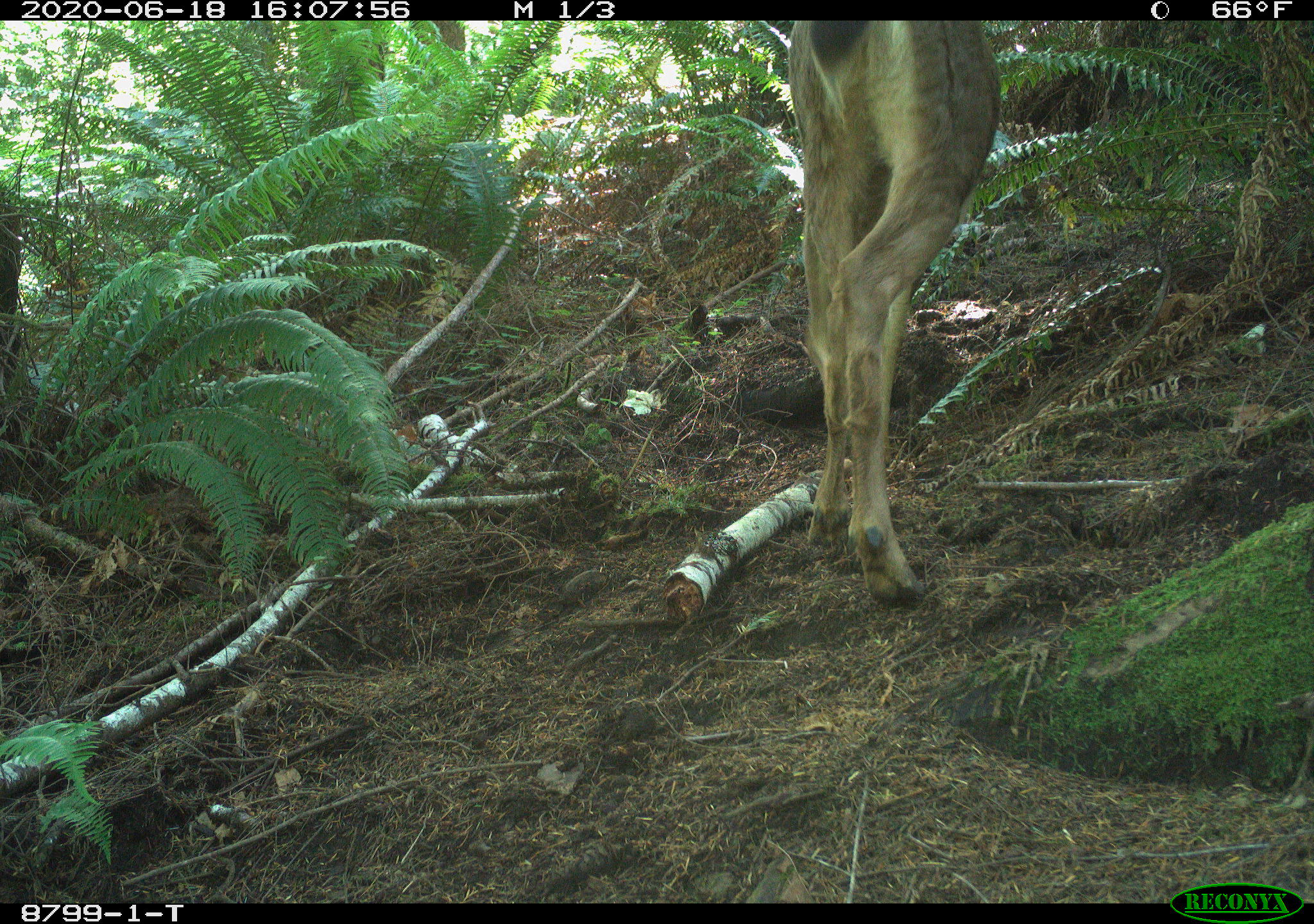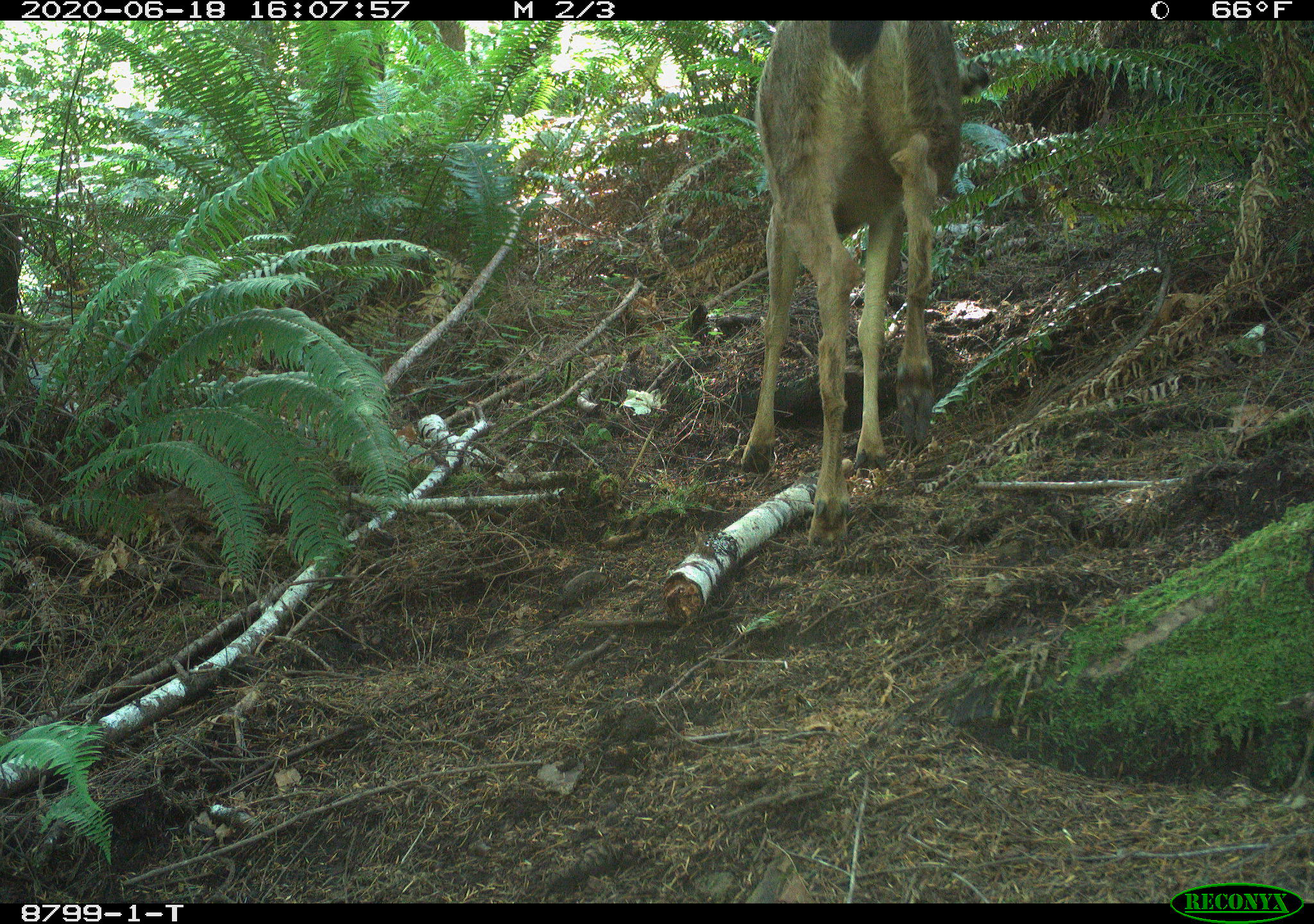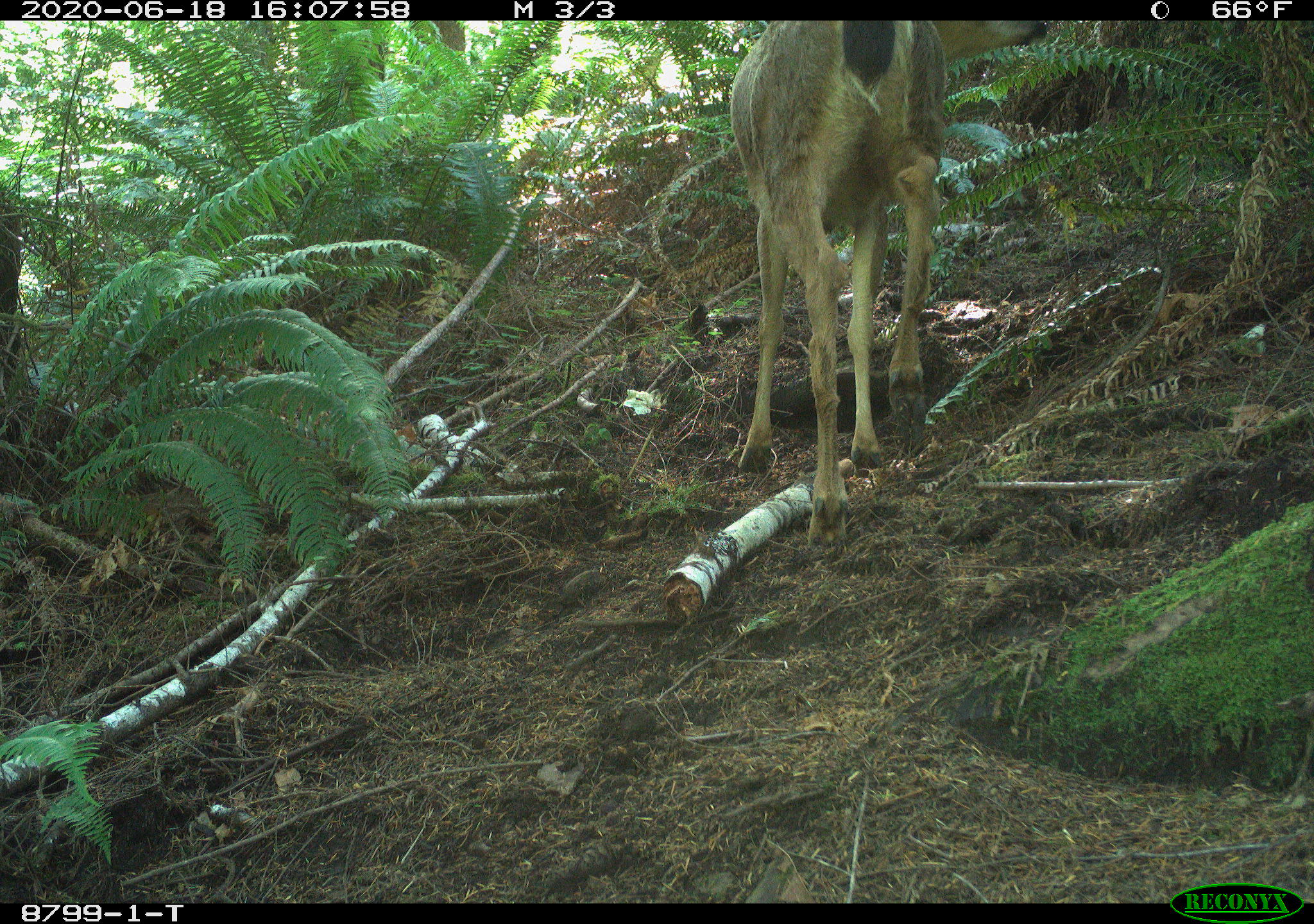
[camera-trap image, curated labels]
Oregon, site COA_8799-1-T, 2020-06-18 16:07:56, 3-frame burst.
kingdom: Animalia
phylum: Chordata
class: Mammalia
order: Artiodactyla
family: Cervidae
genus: Odocoileus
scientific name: Odocoileus hemionus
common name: black-tailed deer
Black-tailed deer (Odocoileus hemionus).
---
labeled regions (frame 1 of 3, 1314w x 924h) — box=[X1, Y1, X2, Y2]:
black-tailed deer: box=[772, 22, 1008, 610]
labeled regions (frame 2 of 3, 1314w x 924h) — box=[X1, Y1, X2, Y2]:
black-tailed deer: box=[732, 22, 971, 552]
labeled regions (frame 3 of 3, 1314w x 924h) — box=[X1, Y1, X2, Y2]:
black-tailed deer: box=[732, 26, 956, 555]